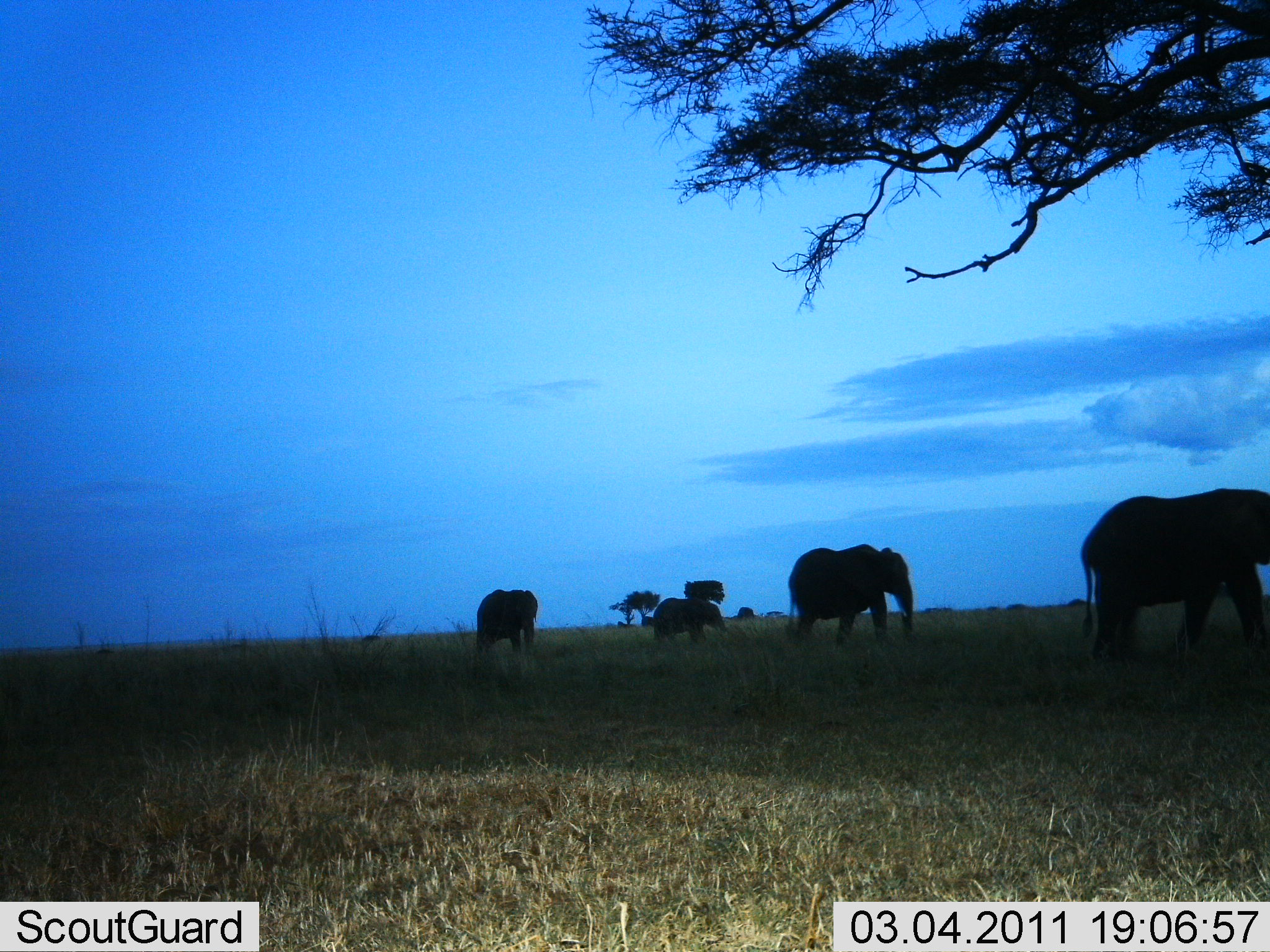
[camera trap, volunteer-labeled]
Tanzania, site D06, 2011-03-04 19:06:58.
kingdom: Animalia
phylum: Chordata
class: Mammalia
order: Proboscidea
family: Elephantidae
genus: Loxodonta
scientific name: Loxodonta africana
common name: african bush elephant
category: elephant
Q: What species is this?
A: Elephant (african bush elephant) (Loxodonta africana).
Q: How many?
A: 4.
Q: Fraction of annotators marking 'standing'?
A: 33%.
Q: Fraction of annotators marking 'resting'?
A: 0%.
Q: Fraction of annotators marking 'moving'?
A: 75%.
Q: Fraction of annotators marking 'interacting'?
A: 0%.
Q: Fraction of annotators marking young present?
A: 0%.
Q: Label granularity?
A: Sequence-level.